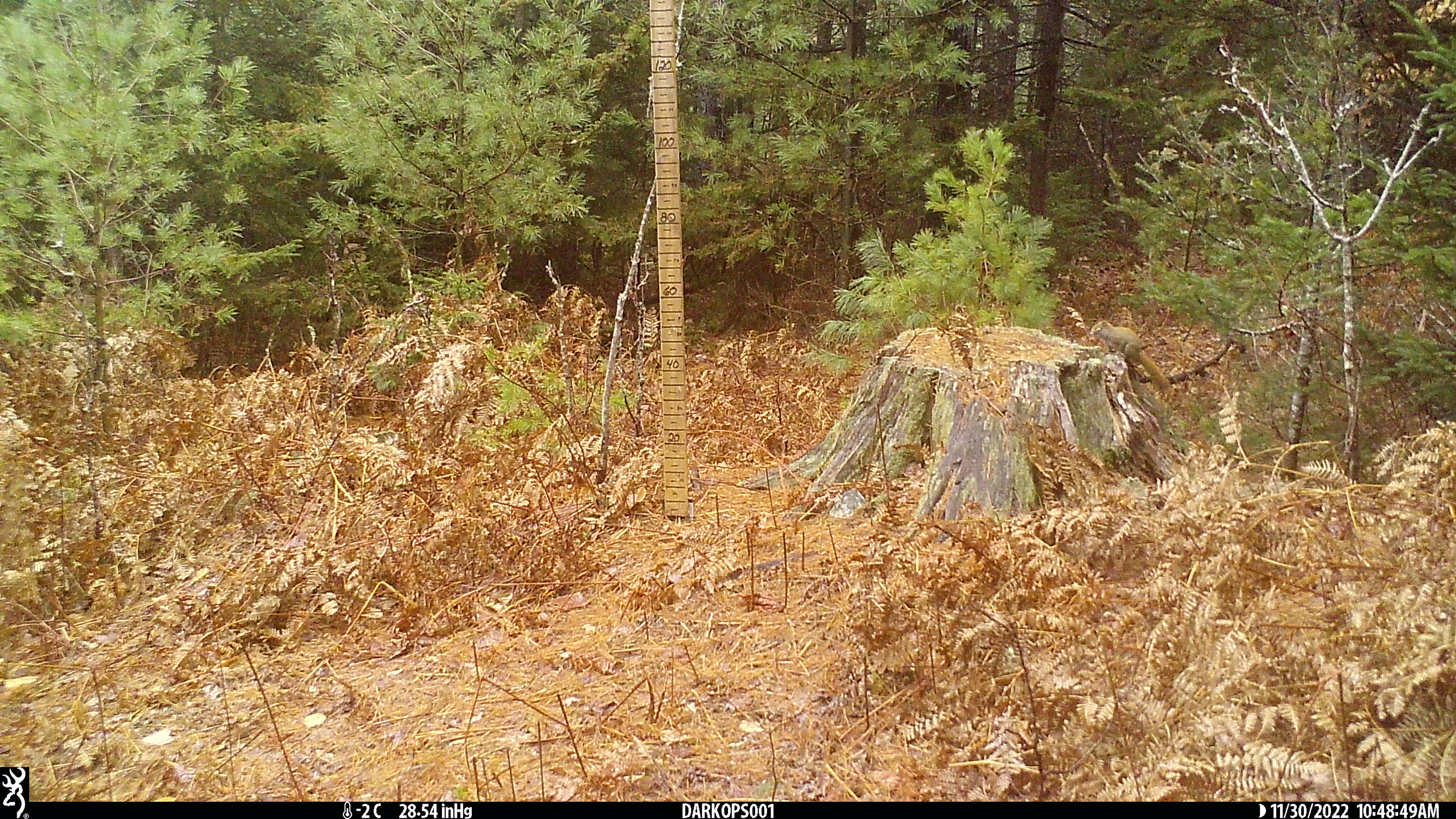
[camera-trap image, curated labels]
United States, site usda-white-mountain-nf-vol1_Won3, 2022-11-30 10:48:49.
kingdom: Animalia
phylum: Chordata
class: Mammalia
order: Rodentia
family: Sciuridae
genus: Tamiasciurus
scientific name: Tamiasciurus hudsonicus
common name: red squirrel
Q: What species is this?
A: Red squirrel (Tamiasciurus hudsonicus).